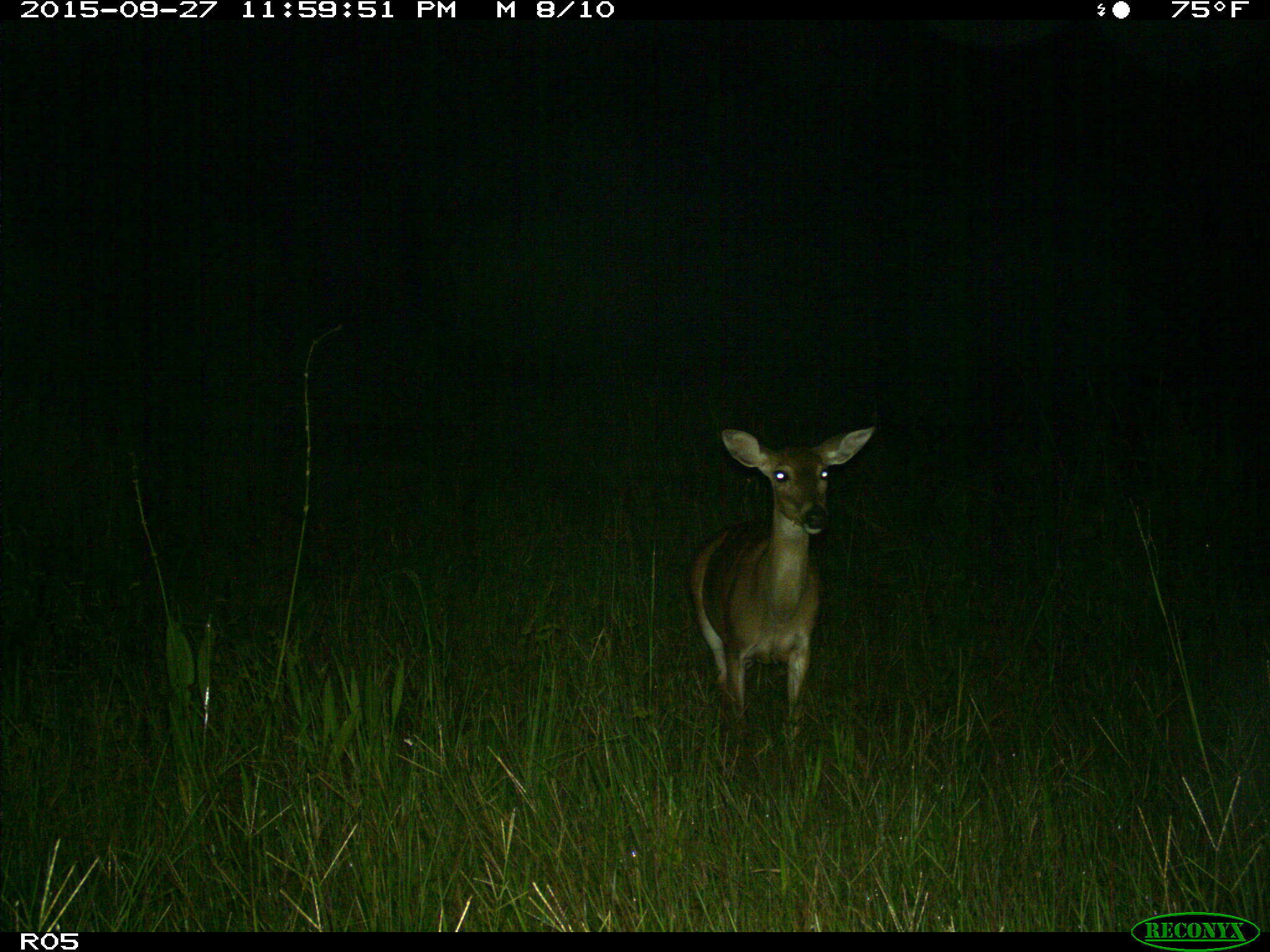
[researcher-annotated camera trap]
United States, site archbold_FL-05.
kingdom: Animalia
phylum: Chordata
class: Mammalia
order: Artiodactyla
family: Cervidae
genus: Odocoileus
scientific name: Odocoileus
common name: deer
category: unidentified deer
Unidentified deer (deer) (Odocoileus).